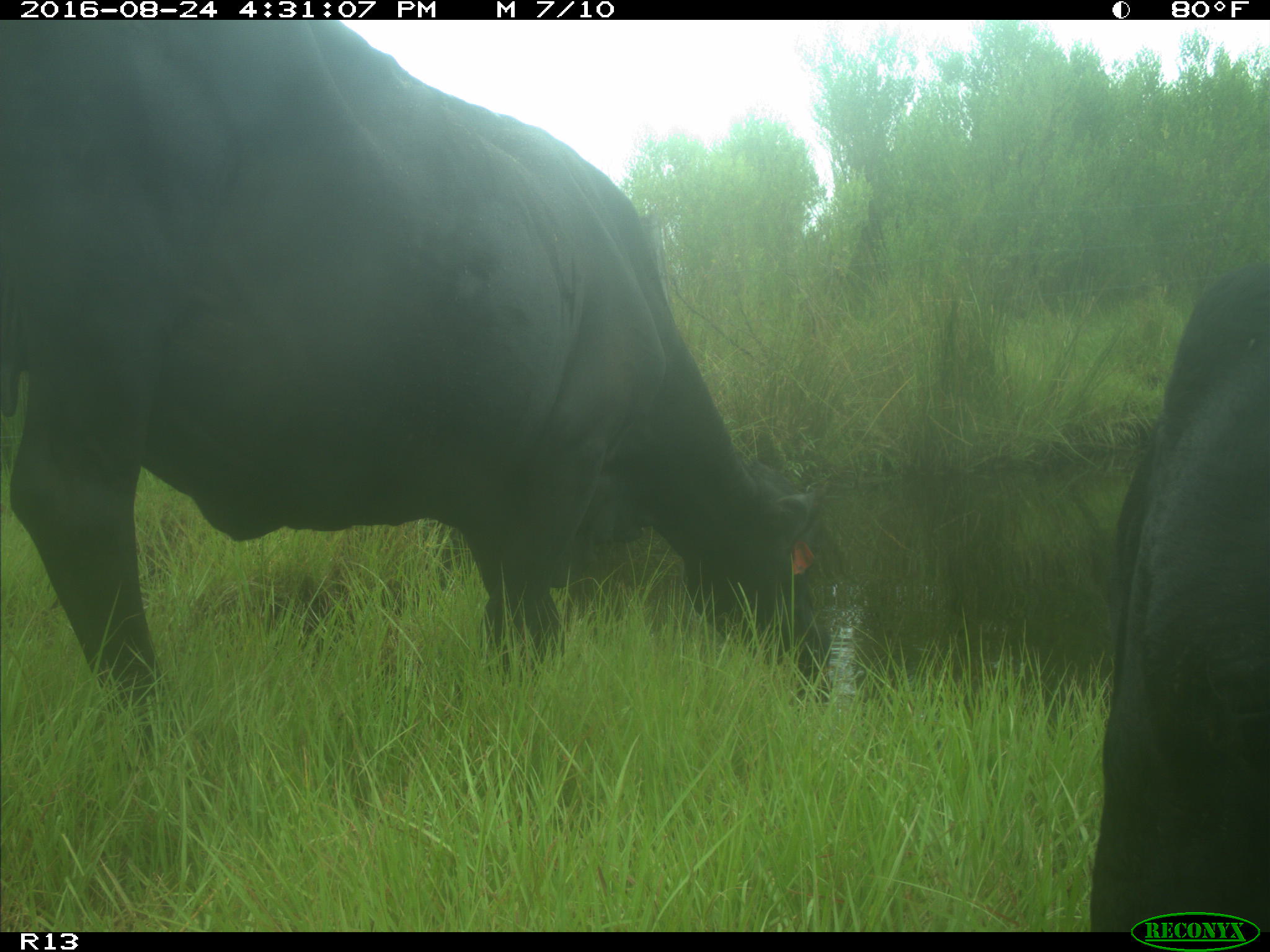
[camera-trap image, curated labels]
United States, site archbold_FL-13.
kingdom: Animalia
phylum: Chordata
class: Mammalia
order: Artiodactyla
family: Bovidae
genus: Bos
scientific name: Bos taurus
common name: domestic cow